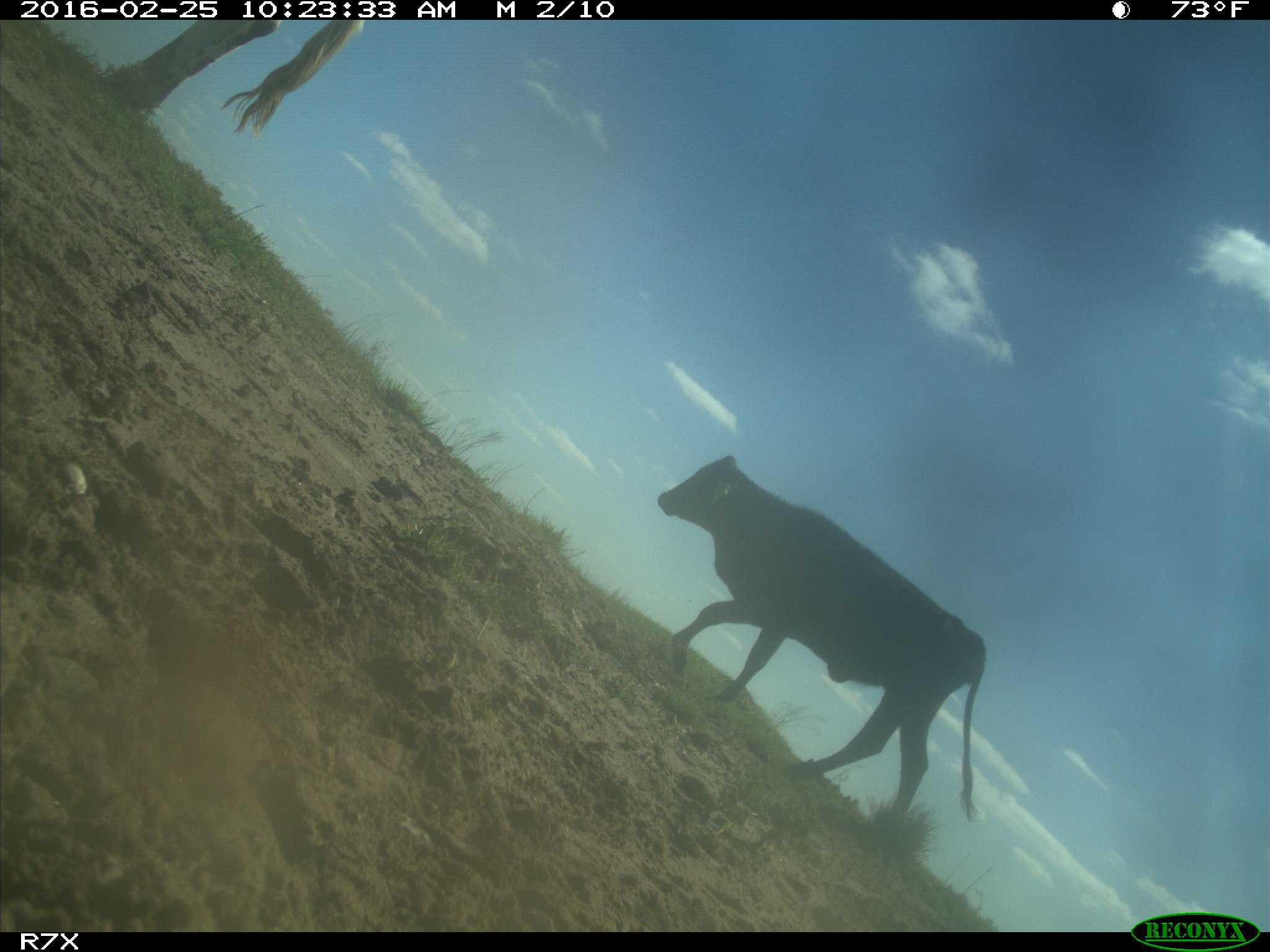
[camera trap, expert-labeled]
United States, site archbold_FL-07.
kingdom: Animalia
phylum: Chordata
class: Mammalia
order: Artiodactyla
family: Bovidae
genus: Bos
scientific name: Bos taurus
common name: domestic cow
Bos taurus (domestic cow).